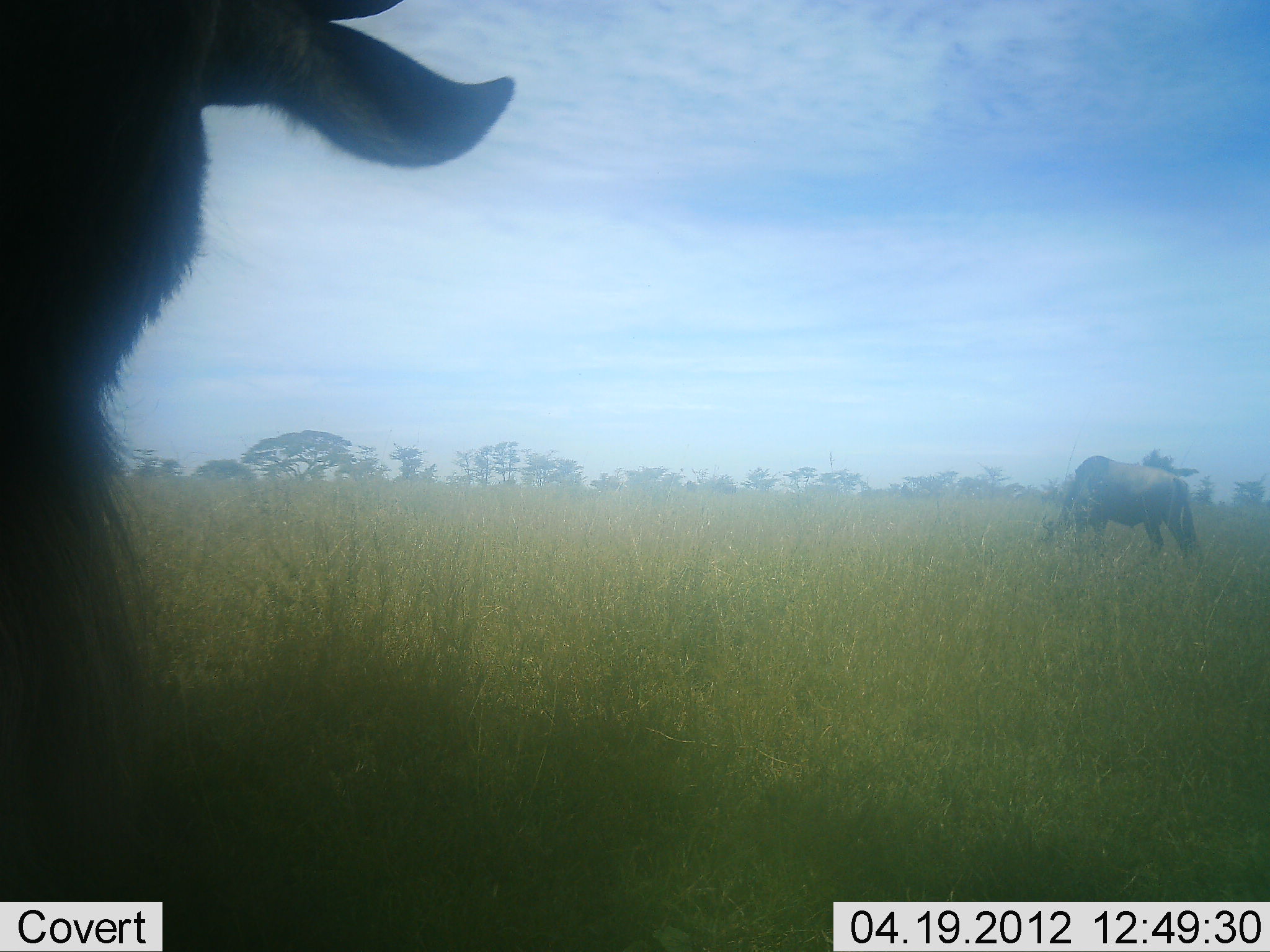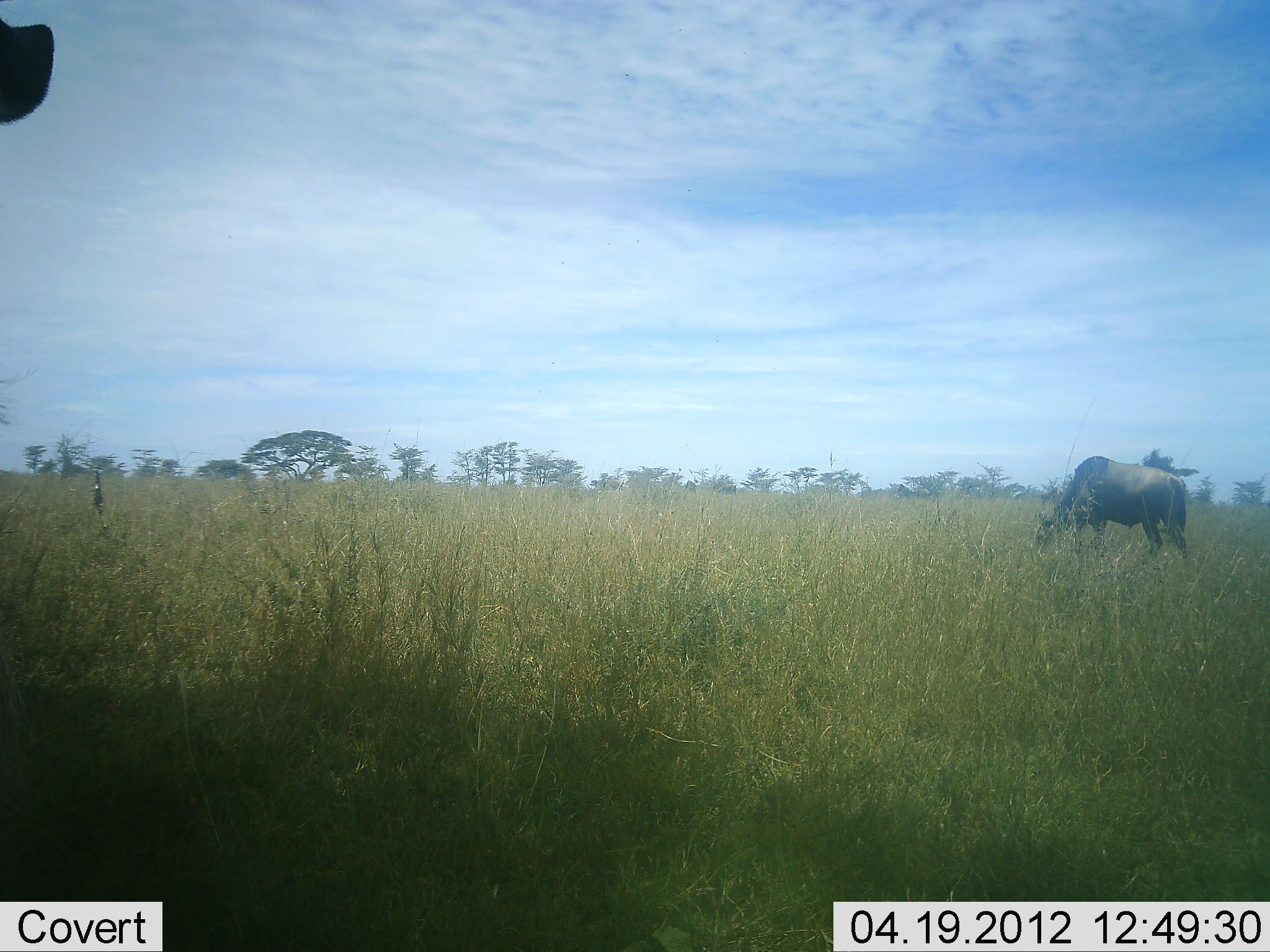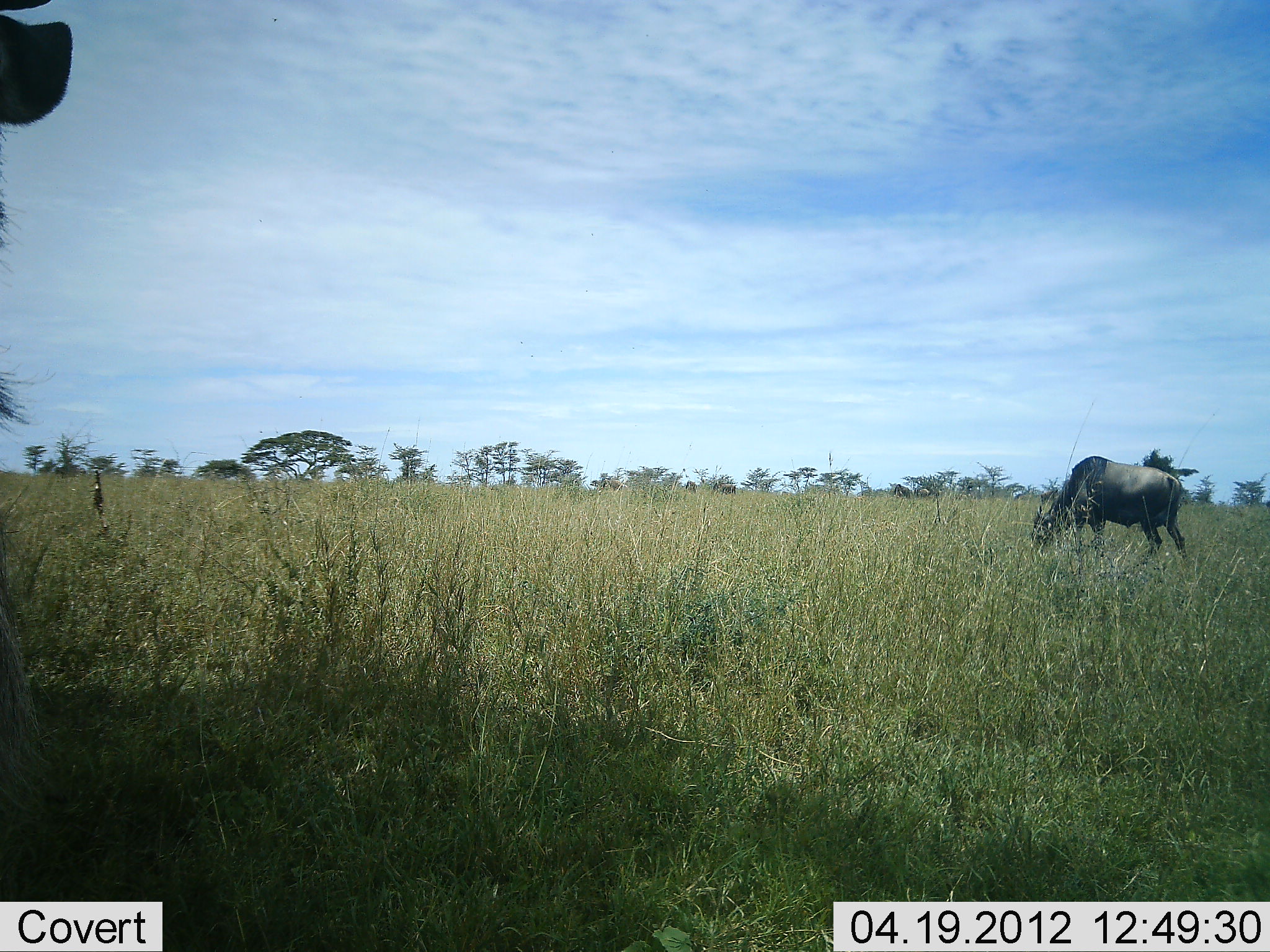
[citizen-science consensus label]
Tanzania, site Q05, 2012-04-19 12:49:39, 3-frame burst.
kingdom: Animalia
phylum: Chordata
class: Mammalia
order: Artiodactyla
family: Bovidae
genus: Connochaetes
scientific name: Connochaetes taurinus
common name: blue wildebeest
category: wildebeest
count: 2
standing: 39%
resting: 11%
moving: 44%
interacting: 6%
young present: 0%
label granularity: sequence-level